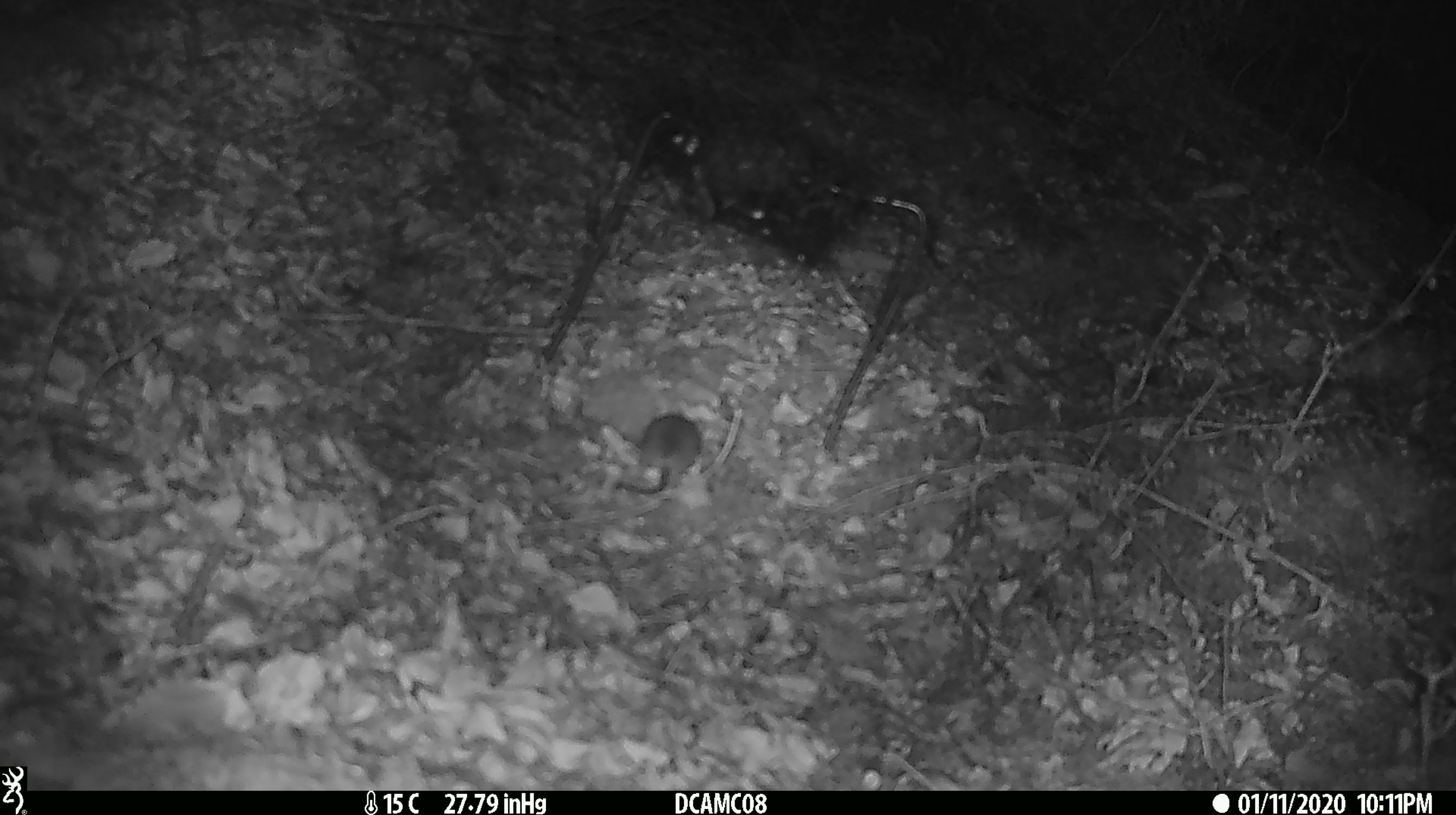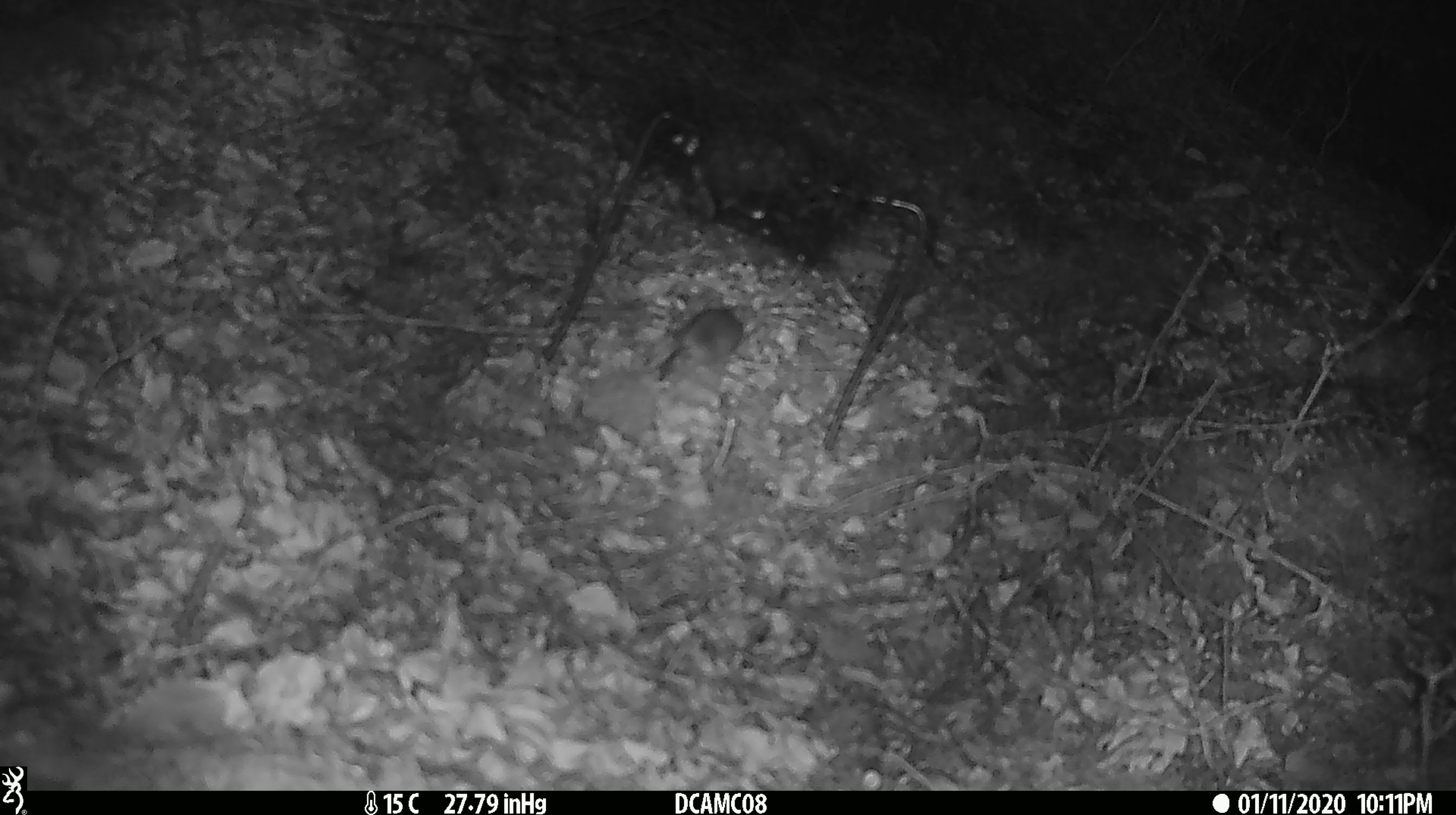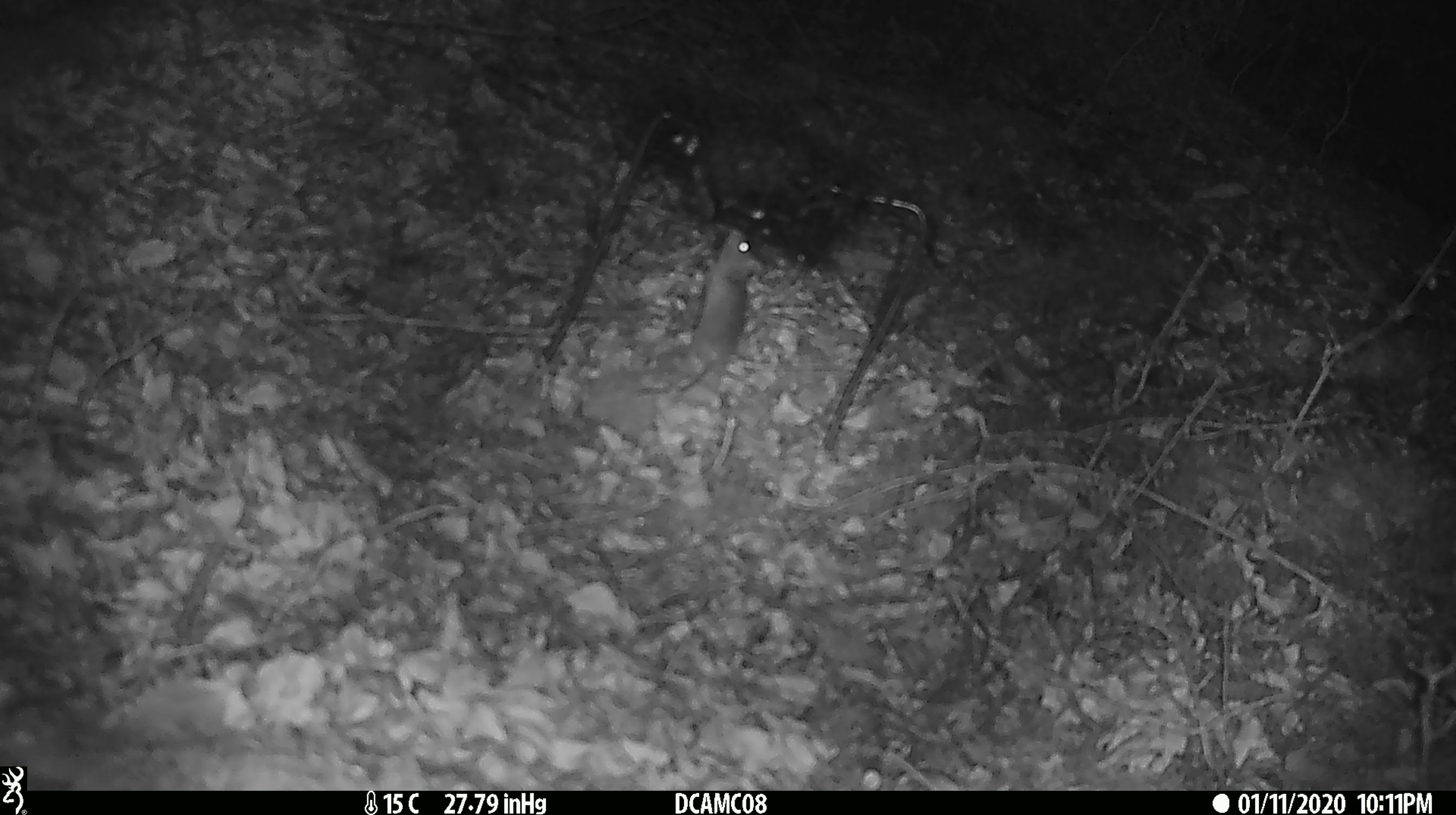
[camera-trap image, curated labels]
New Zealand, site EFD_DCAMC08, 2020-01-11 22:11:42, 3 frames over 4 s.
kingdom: Animalia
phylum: Chordata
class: Mammalia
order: Rodentia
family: Muridae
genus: Mus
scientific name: Mus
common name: mouse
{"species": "mouse (Mus)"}